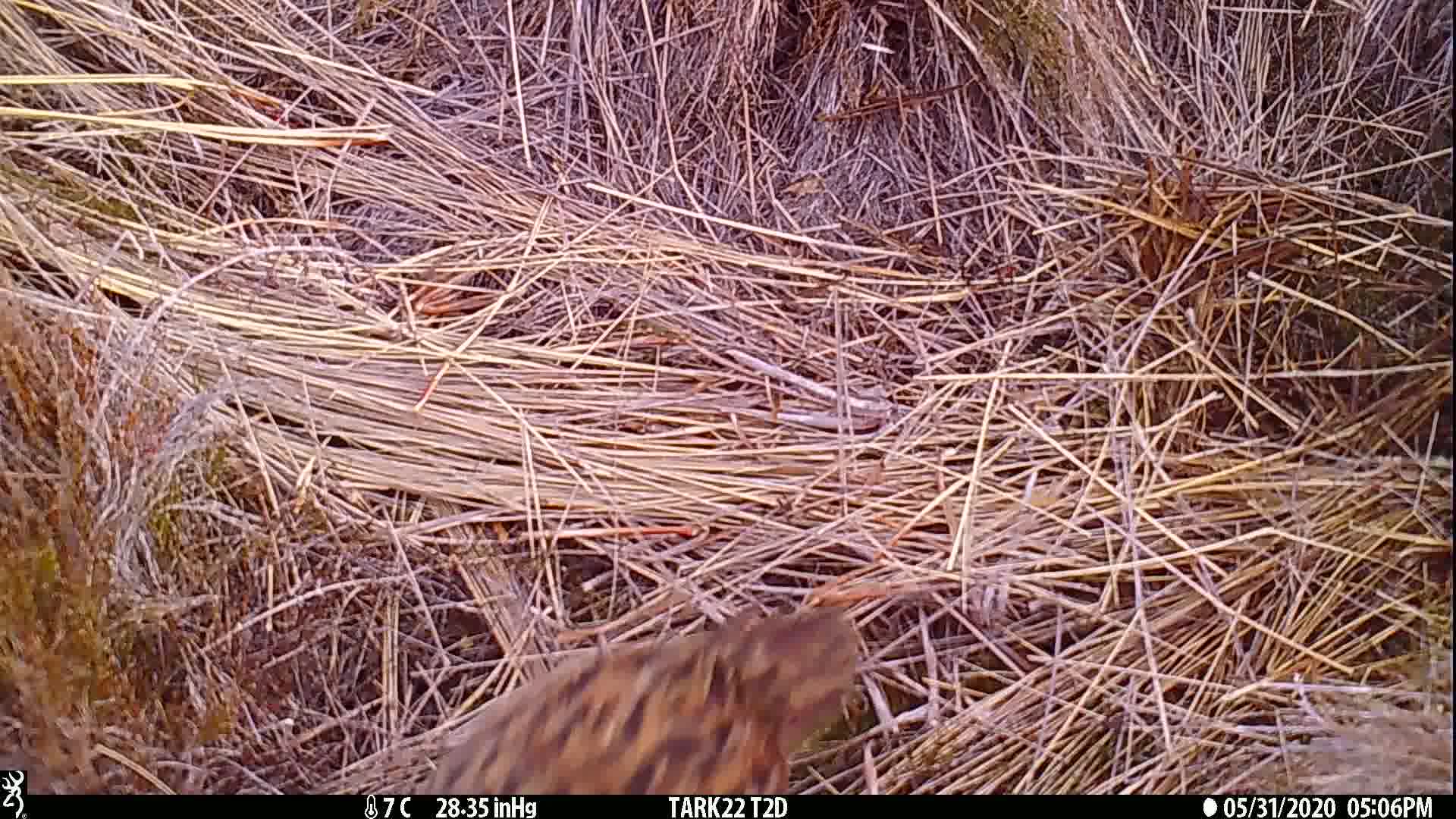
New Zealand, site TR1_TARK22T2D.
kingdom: Animalia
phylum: Chordata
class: Aves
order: Gruiformes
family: Rallidae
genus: Gallirallus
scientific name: Gallirallus australis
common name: weka